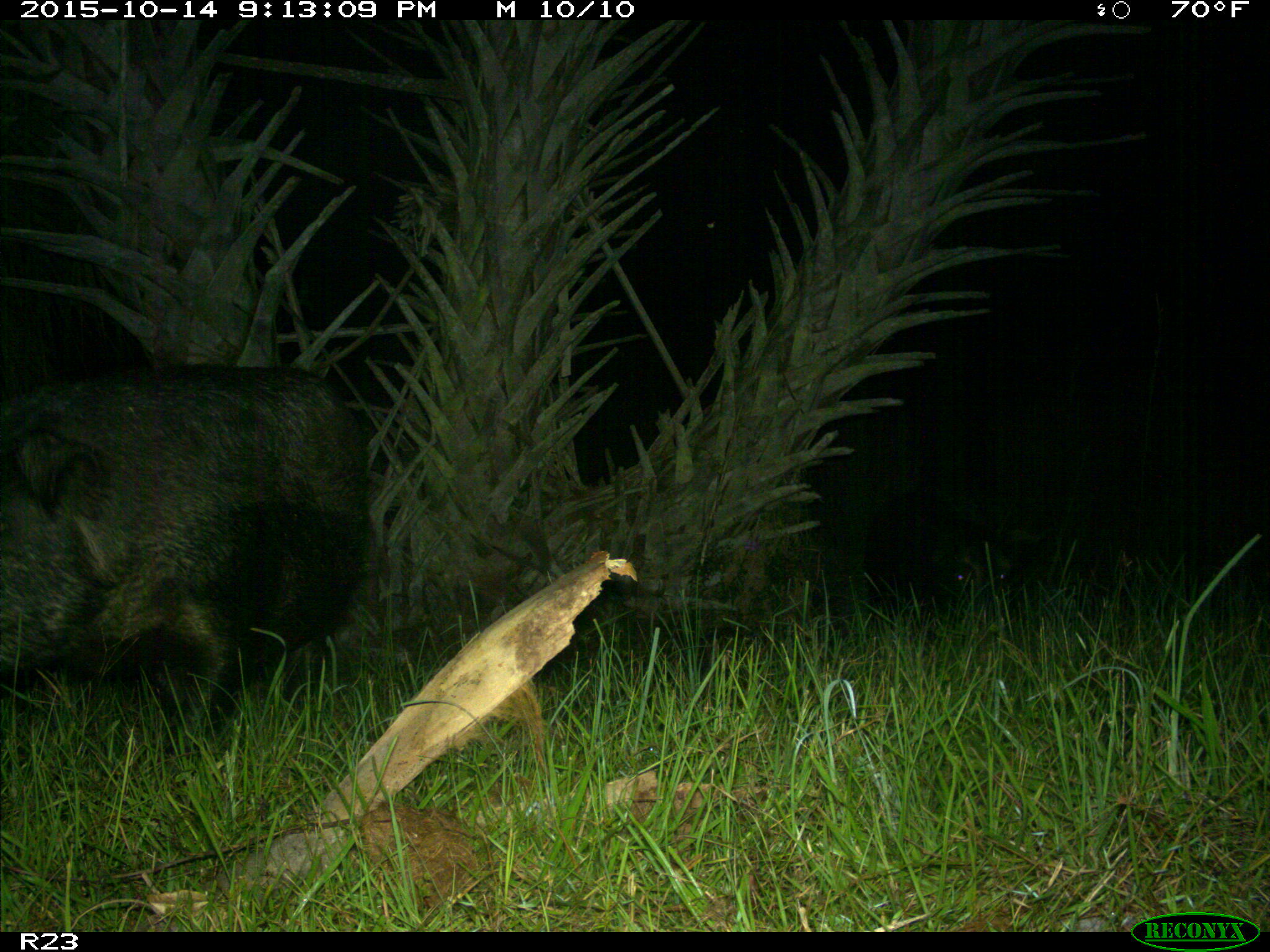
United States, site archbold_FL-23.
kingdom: Animalia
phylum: Chordata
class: Mammalia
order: Artiodactyla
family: Suidae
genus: Sus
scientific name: Sus scrofa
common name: wild boar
Sus scrofa (wild boar).